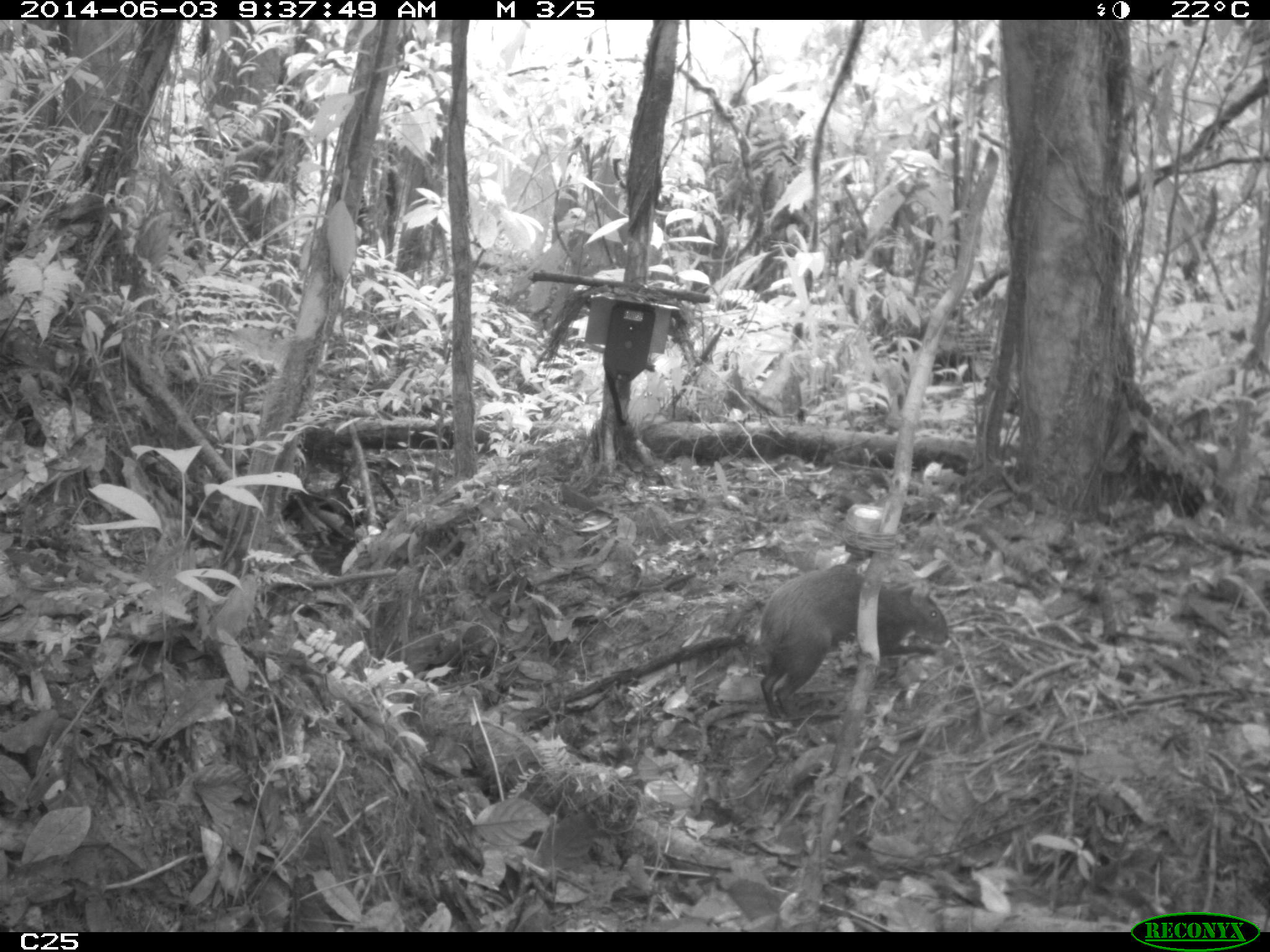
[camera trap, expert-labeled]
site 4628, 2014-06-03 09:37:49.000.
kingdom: Animalia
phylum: Chordata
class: Mammalia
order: Rodentia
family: Dasyproctidae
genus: Dasyprocta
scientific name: Dasyprocta leporina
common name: red-rumped agouti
Dasyprocta leporina (red-rumped agouti), count 2, age adult.